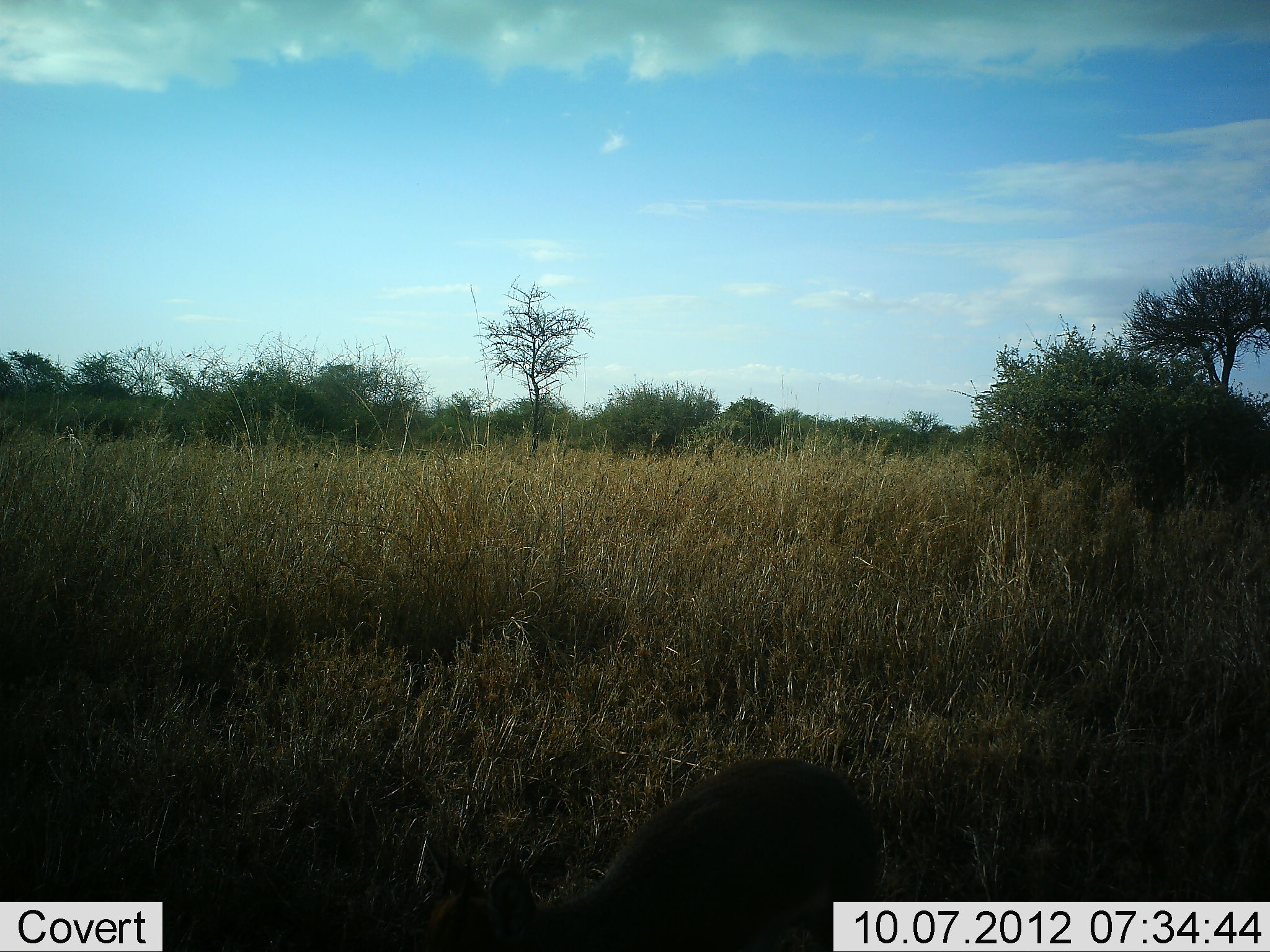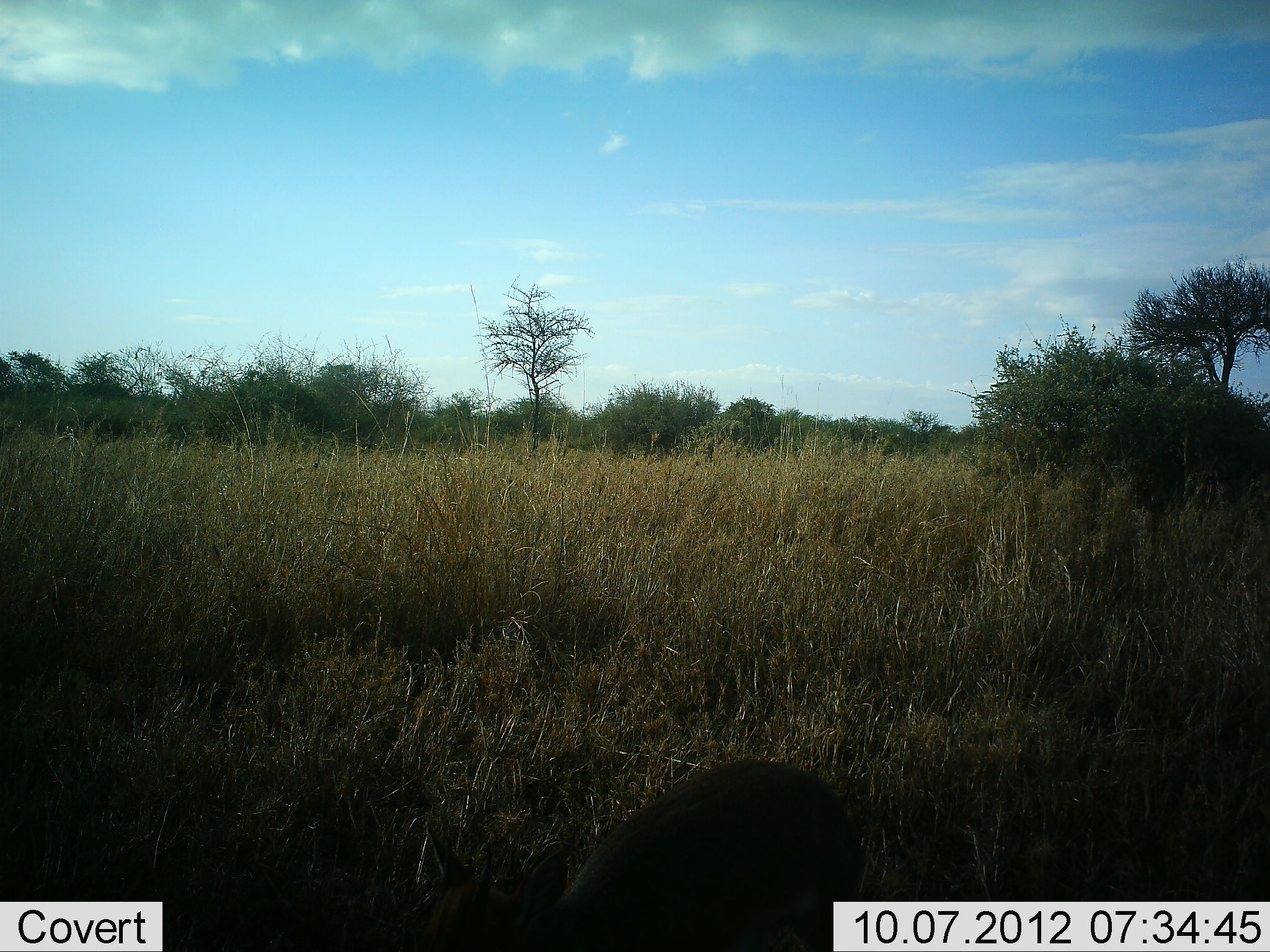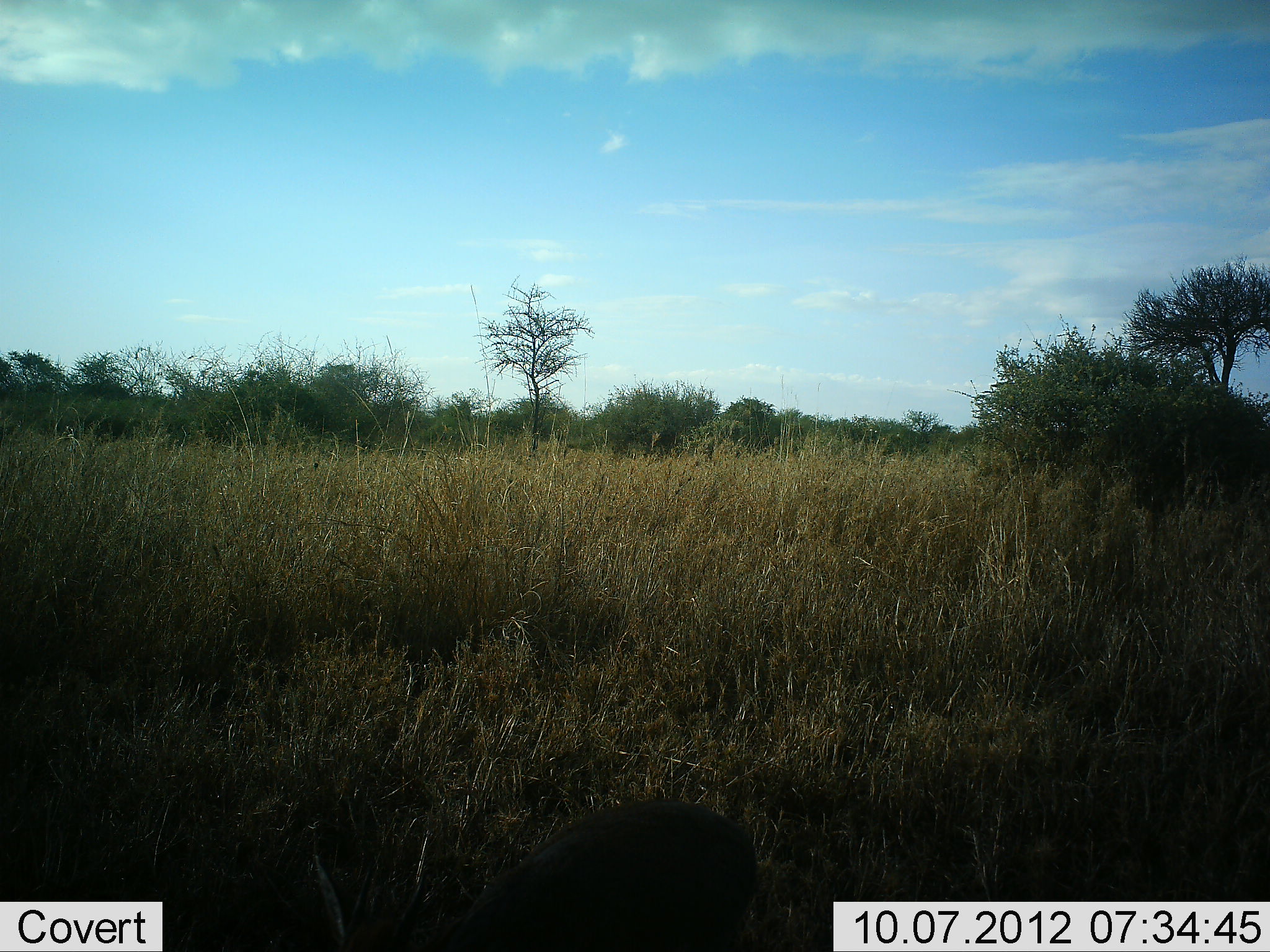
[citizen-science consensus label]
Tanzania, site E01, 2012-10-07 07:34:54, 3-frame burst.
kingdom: Animalia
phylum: Chordata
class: Mammalia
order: Artiodactyla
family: Bovidae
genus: Madoqua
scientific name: Madoqua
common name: dikdik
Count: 1.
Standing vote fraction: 60%.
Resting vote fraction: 0%.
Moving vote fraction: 20%.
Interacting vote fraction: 0%.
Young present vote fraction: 0%.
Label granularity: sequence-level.